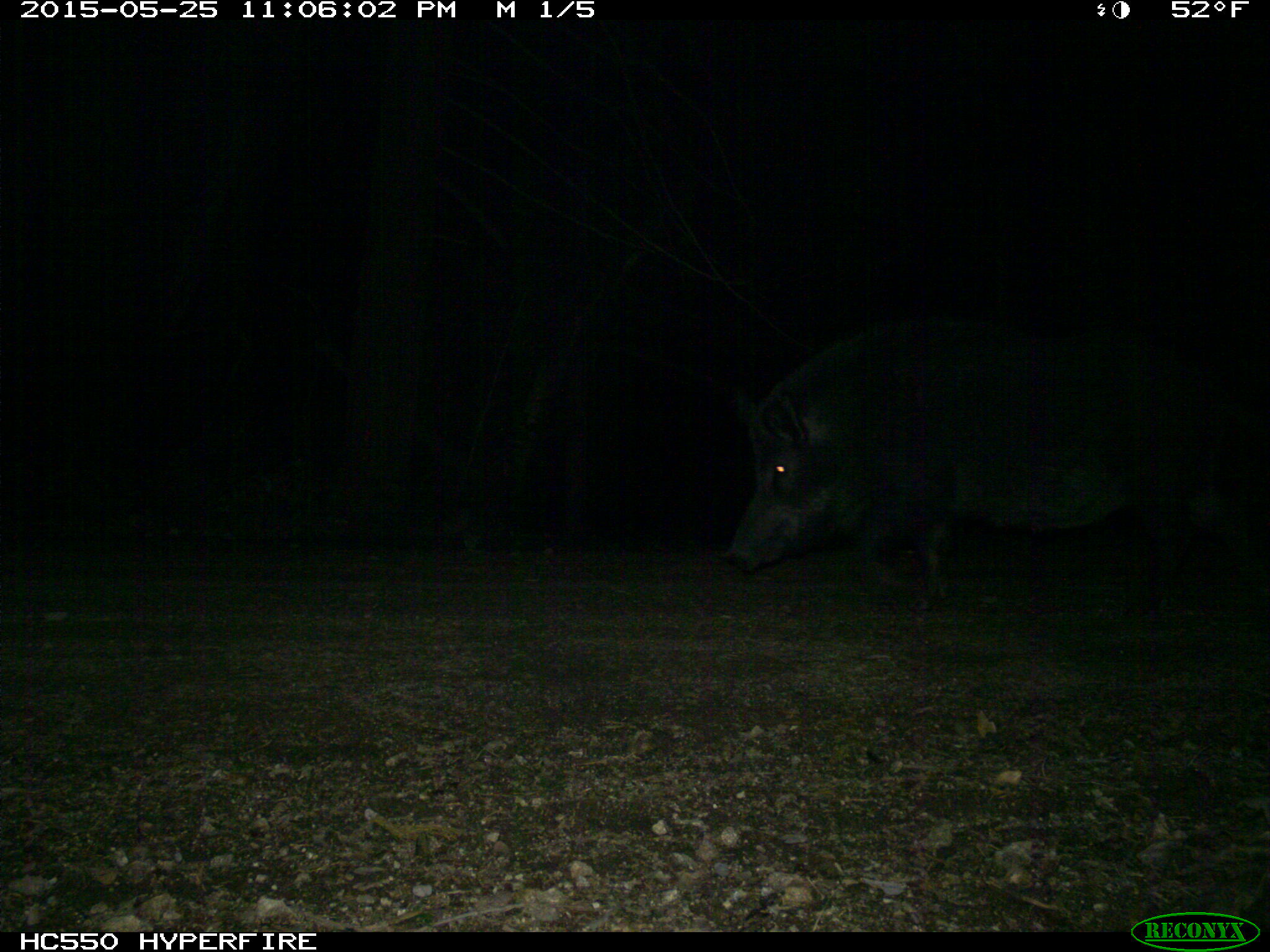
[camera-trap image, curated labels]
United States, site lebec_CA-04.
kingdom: Animalia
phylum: Chordata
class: Mammalia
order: Artiodactyla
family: Suidae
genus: Sus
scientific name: Sus scrofa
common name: wild boar